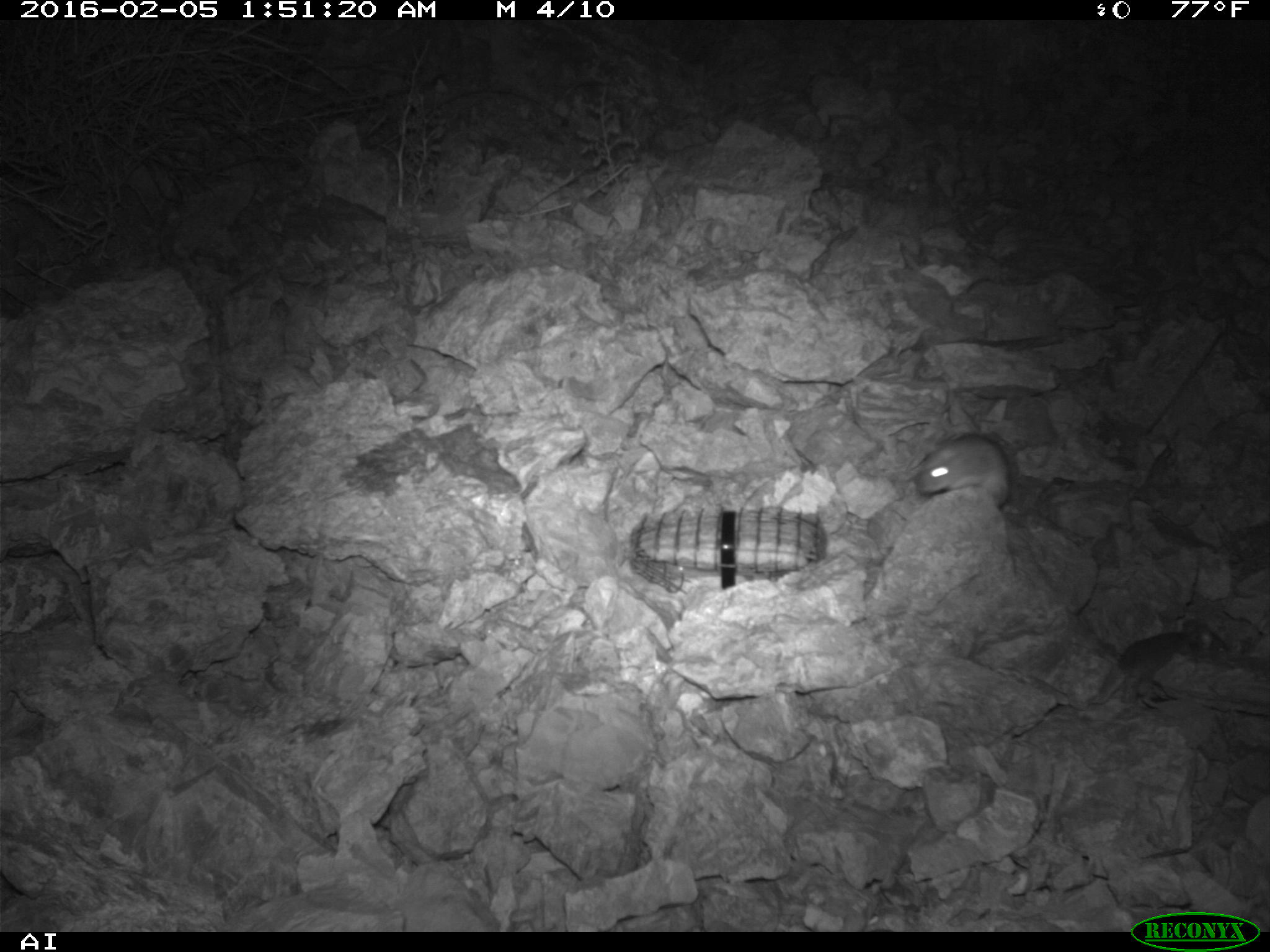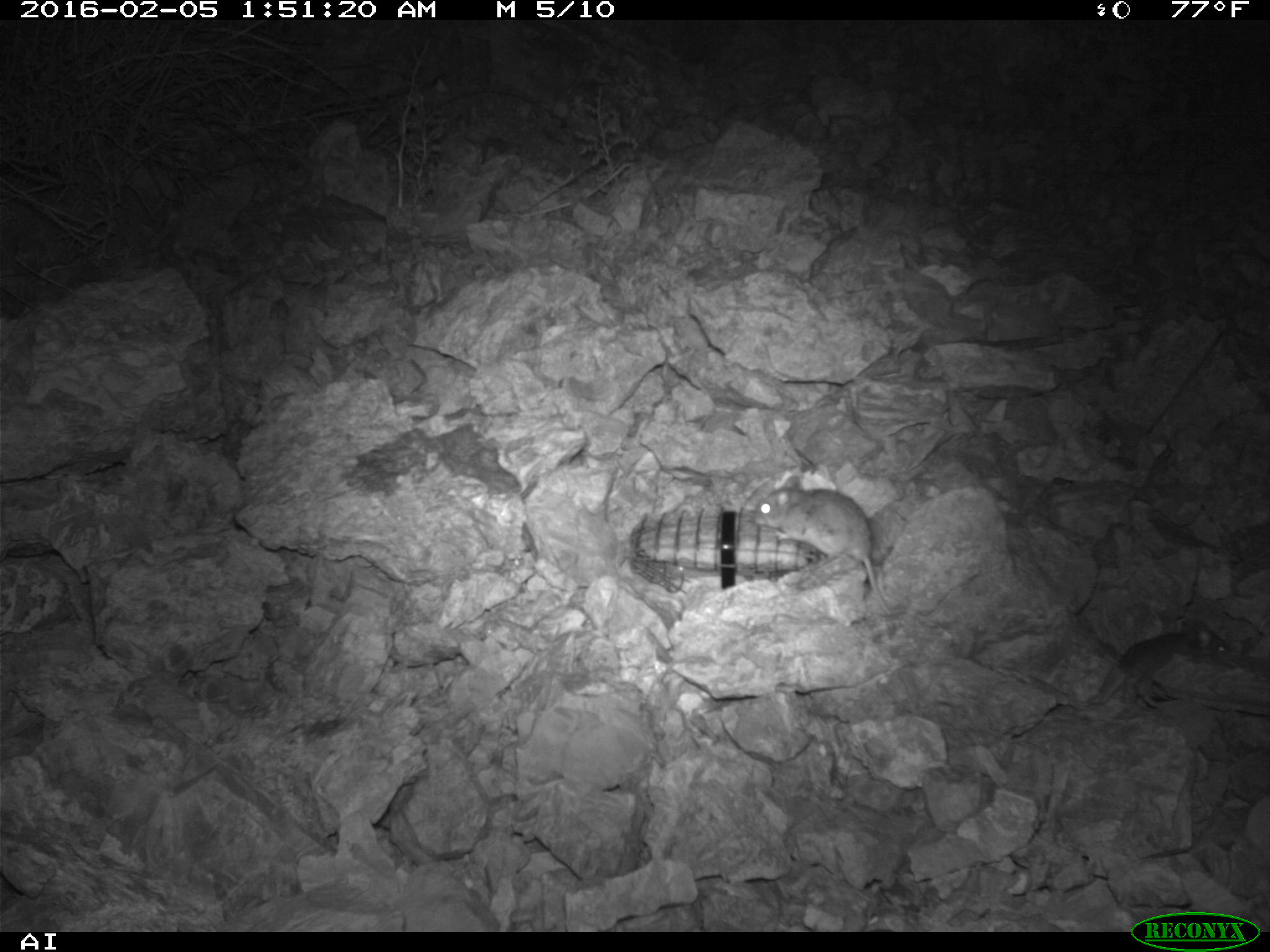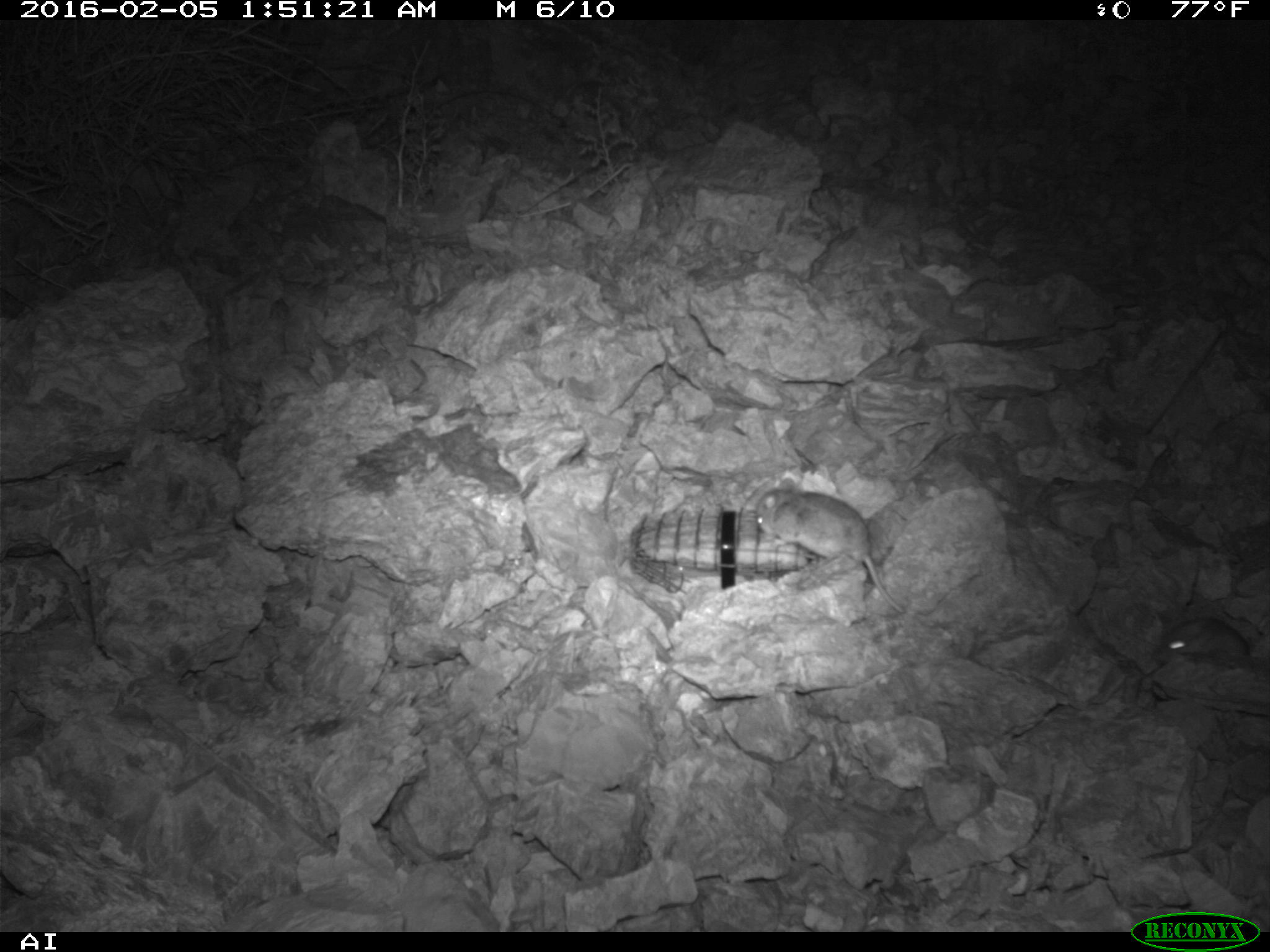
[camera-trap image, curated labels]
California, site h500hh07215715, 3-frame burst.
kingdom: Animalia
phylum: Chordata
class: Mammalia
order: Rodentia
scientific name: Rodentia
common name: rodent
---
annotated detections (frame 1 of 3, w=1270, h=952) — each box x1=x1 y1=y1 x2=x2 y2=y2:
rodent: x1=915 y1=432 x2=1011 y2=506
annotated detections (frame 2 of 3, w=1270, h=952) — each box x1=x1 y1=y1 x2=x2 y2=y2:
rodent: x1=752 y1=474 x2=894 y2=614; x1=1085 y1=615 x2=1233 y2=707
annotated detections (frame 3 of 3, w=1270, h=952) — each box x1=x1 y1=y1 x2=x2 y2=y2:
rodent: x1=753 y1=480 x2=905 y2=613; x1=1150 y1=616 x2=1253 y2=665